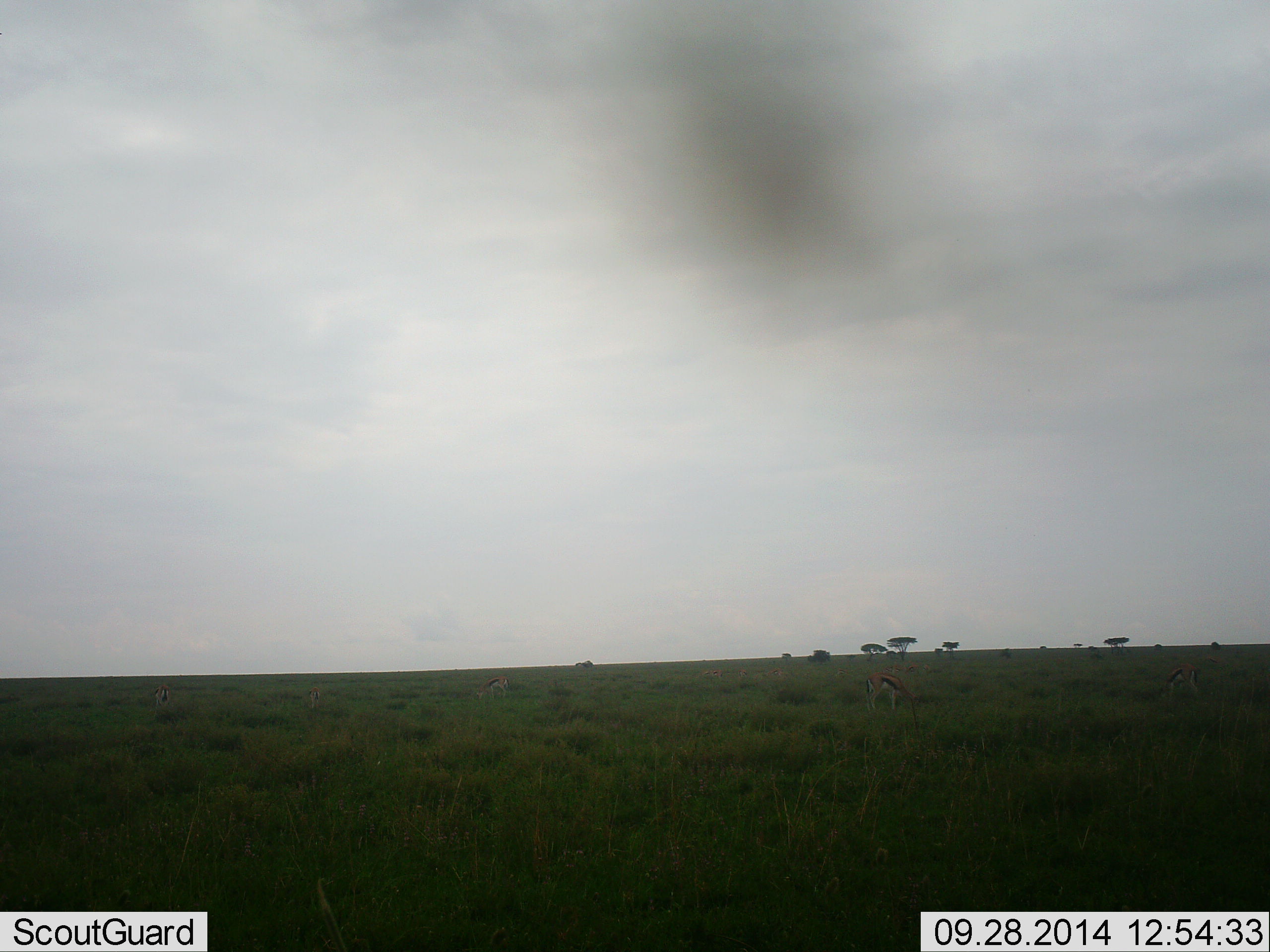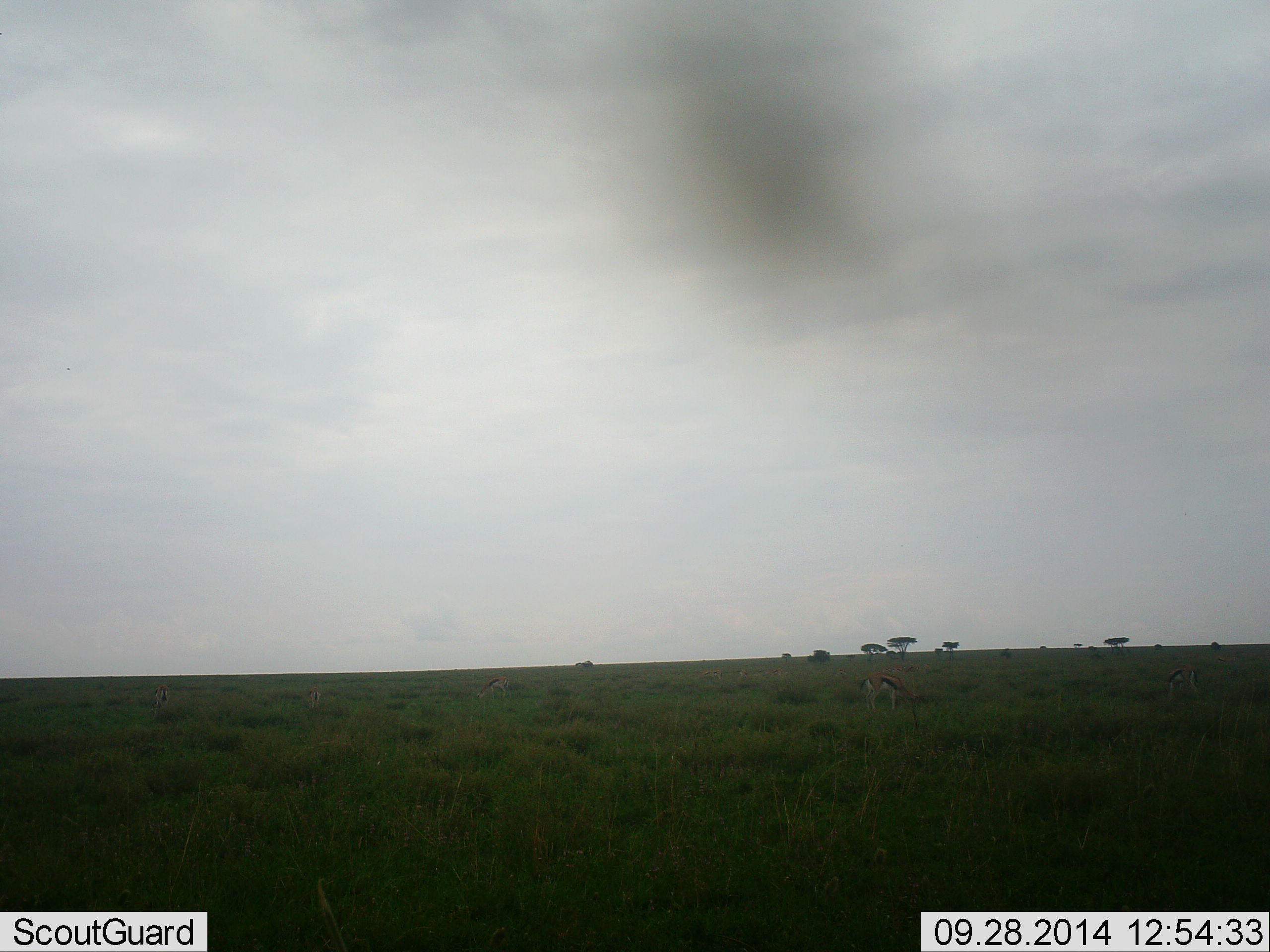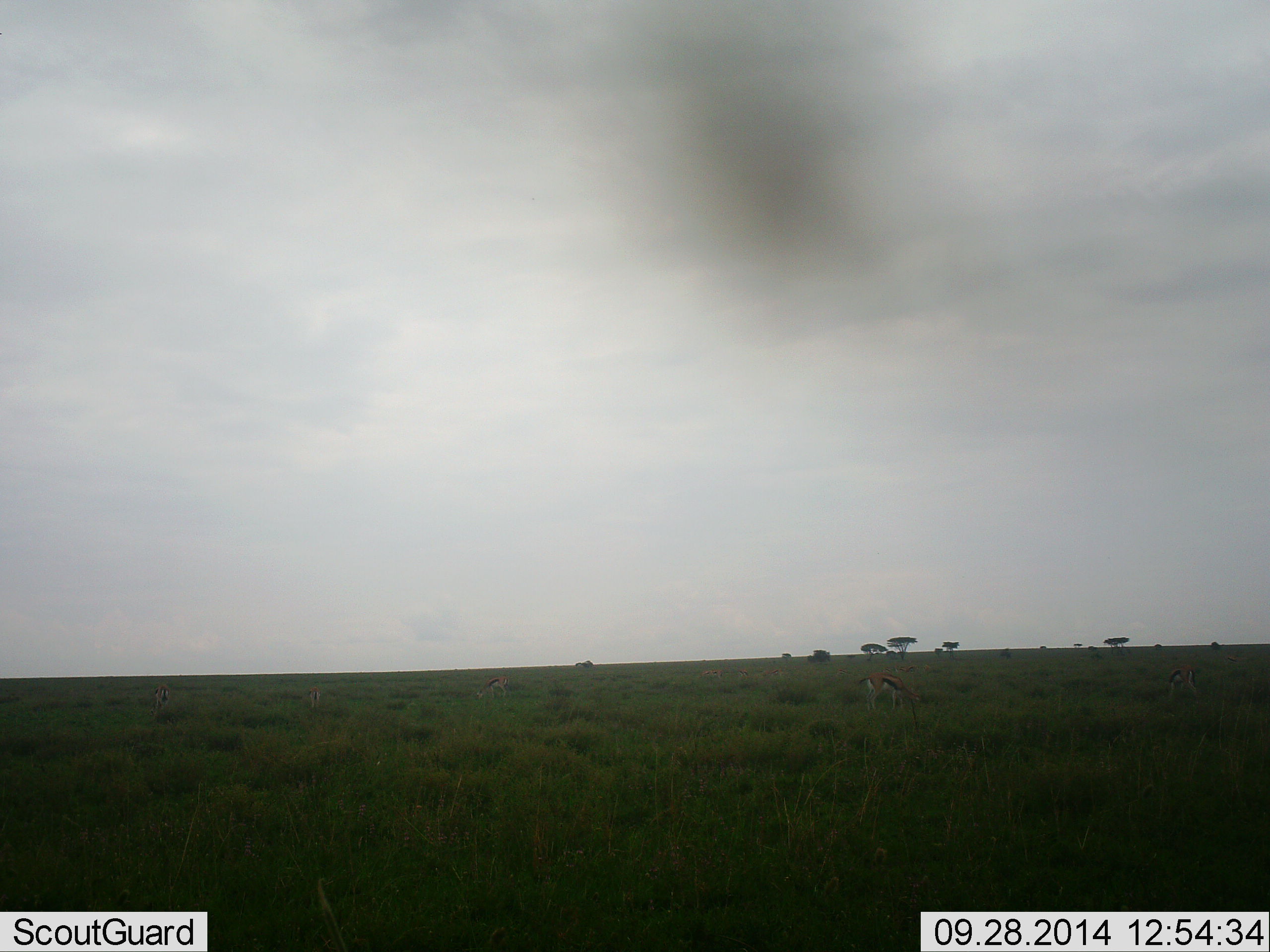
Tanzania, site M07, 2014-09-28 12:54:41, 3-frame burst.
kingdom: Animalia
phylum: Chordata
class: Mammalia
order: Artiodactyla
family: Bovidae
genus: Eudorcas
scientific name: Eudorcas thomsonii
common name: thomson's gazelle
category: gazellethomsons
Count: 2.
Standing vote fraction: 30%.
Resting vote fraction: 0%.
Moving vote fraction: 0%.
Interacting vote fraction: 0%.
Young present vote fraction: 0%.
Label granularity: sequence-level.